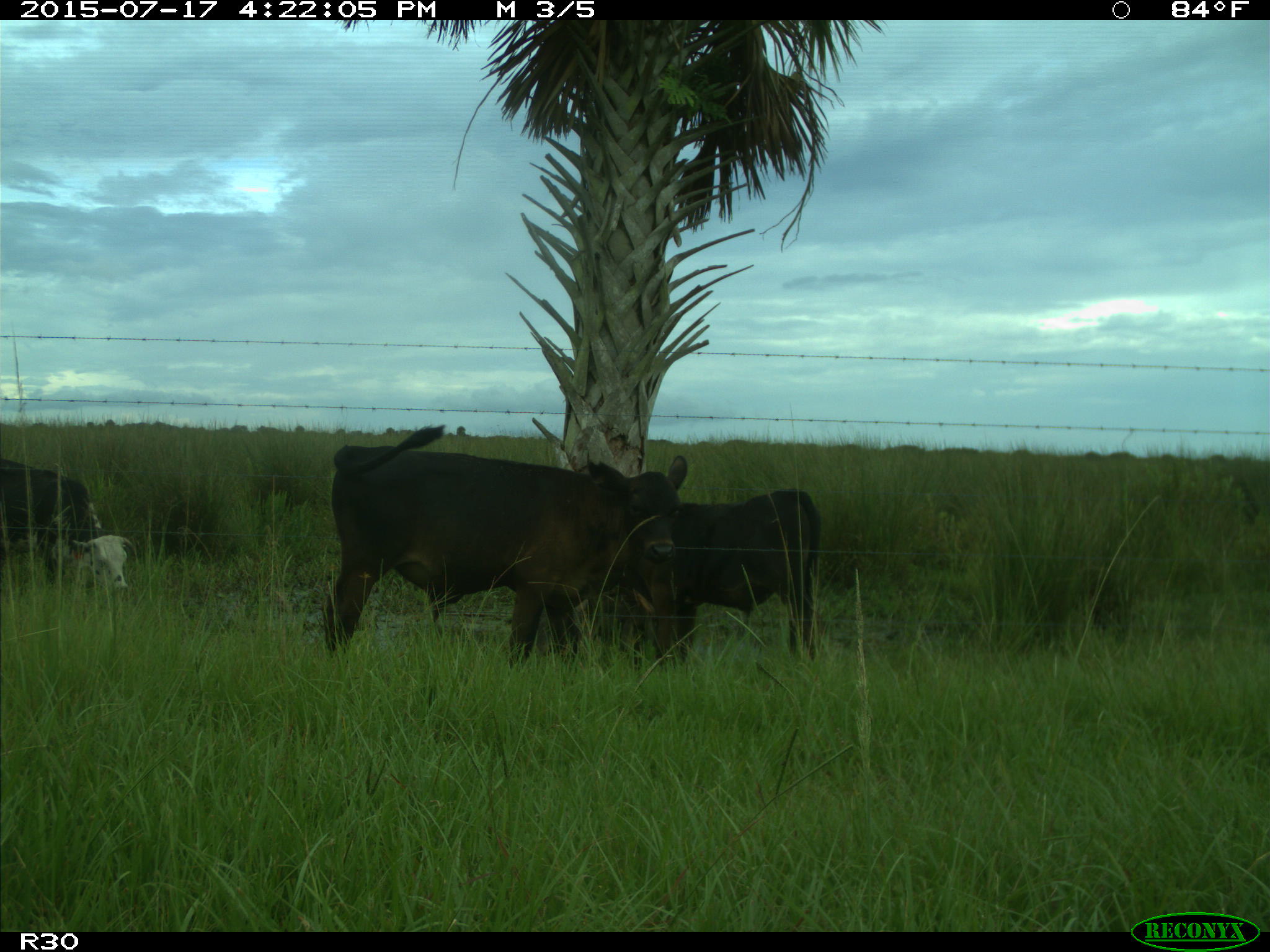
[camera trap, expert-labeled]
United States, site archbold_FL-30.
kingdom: Animalia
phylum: Chordata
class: Mammalia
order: Artiodactyla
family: Bovidae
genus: Bos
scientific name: Bos taurus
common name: domestic cow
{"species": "Bos taurus (domestic cow)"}